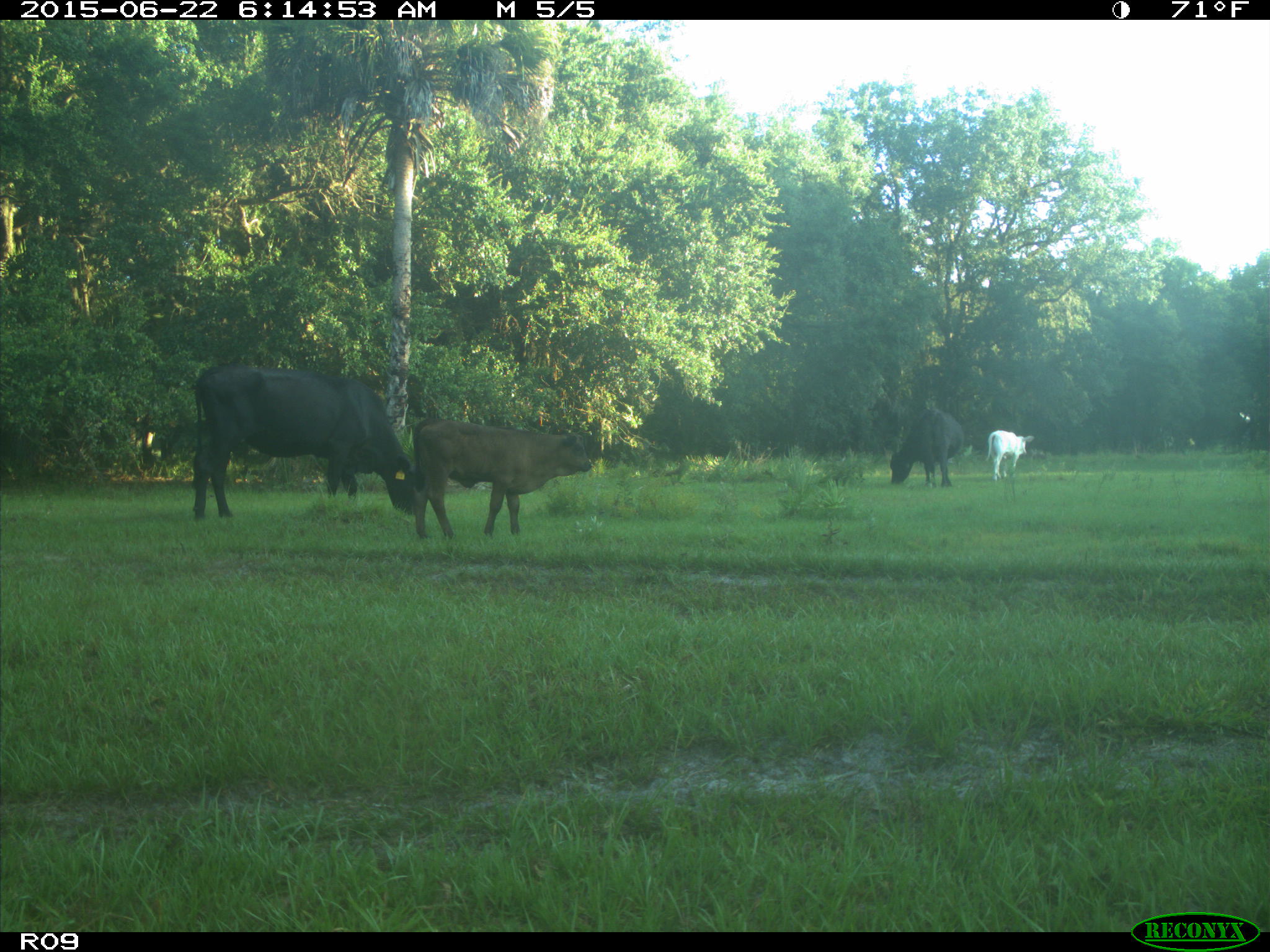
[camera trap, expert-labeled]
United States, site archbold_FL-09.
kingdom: Animalia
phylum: Chordata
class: Mammalia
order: Artiodactyla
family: Bovidae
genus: Bos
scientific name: Bos taurus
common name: domestic cow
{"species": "Bos taurus (domestic cow)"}